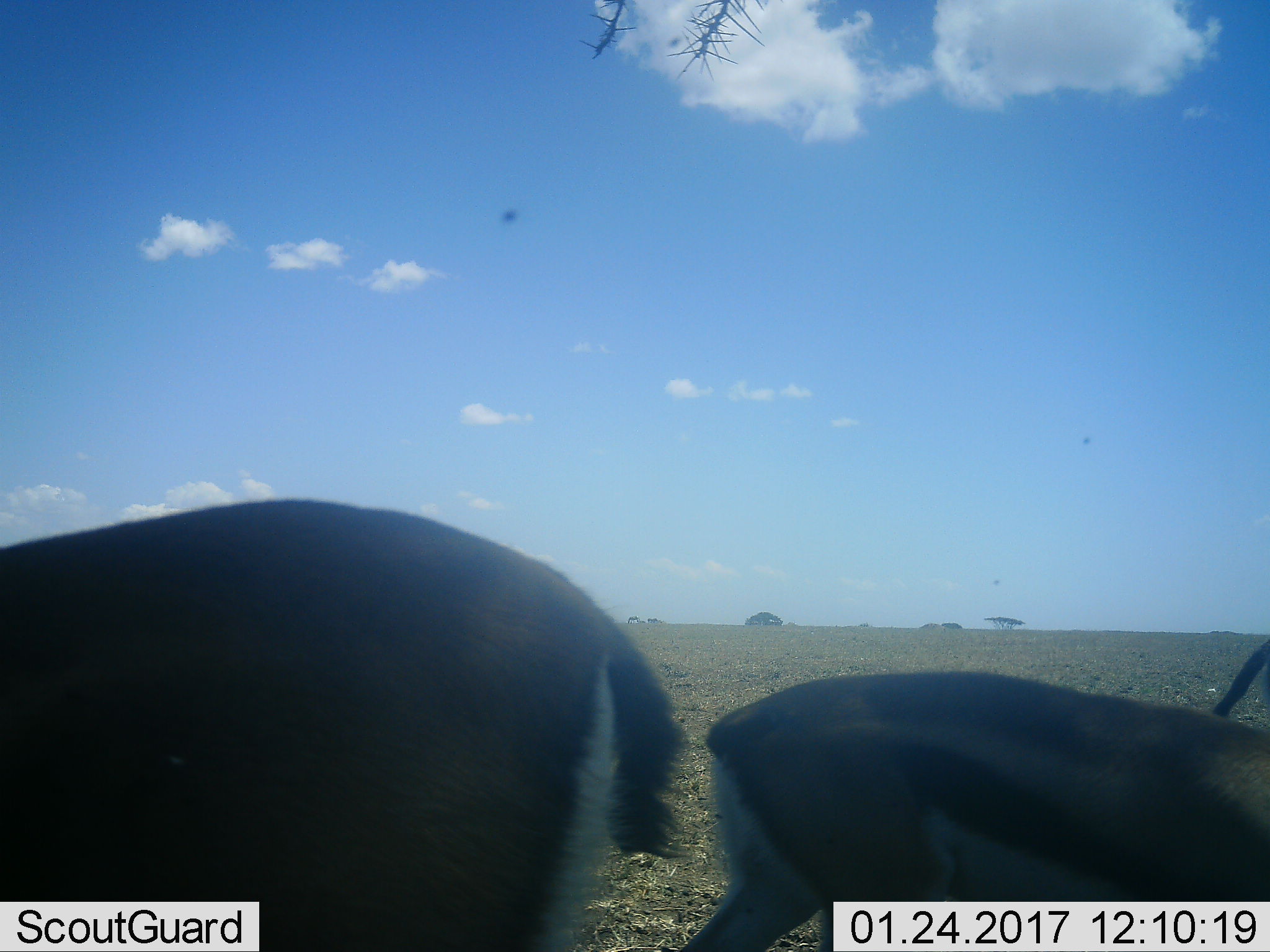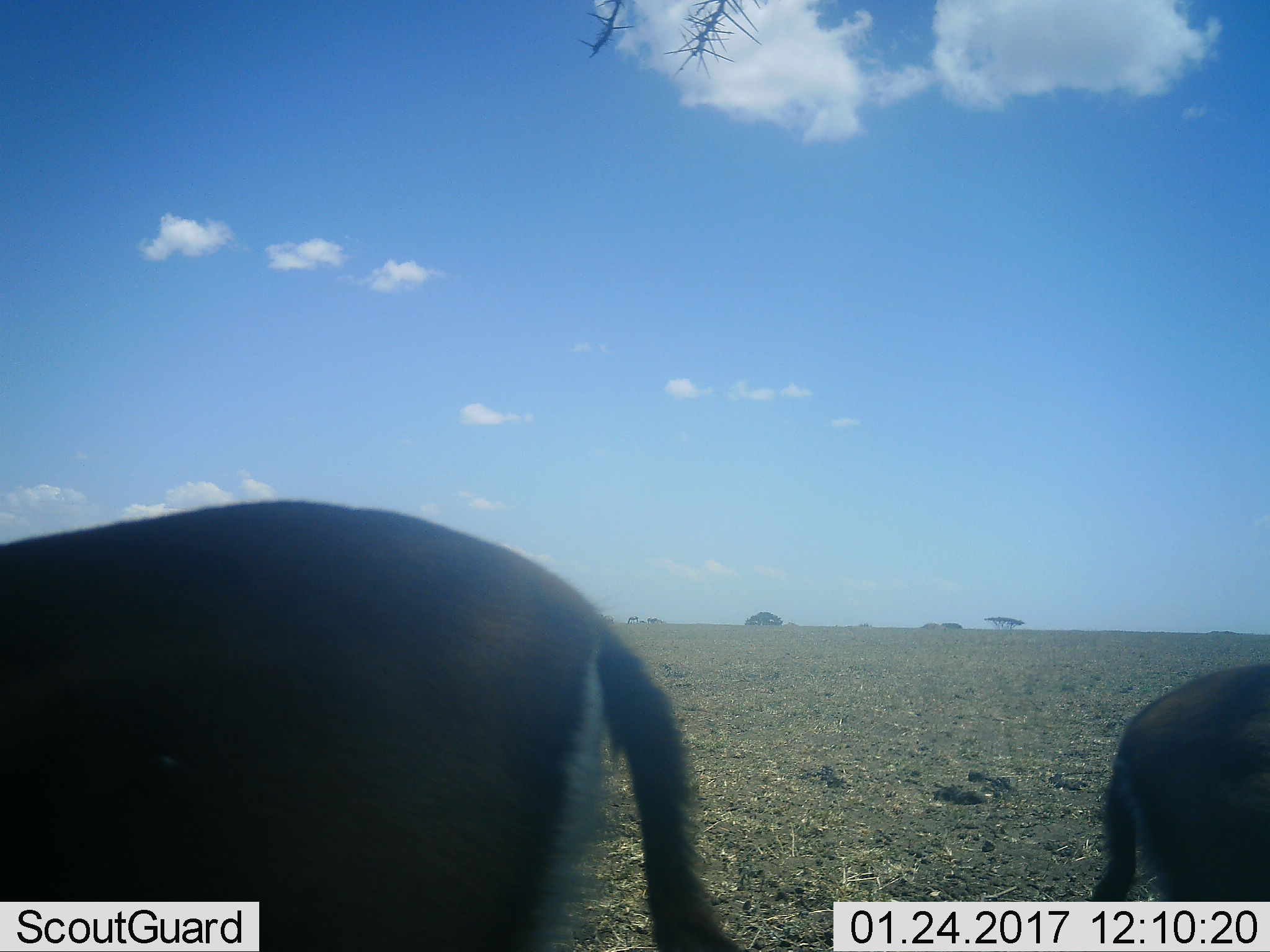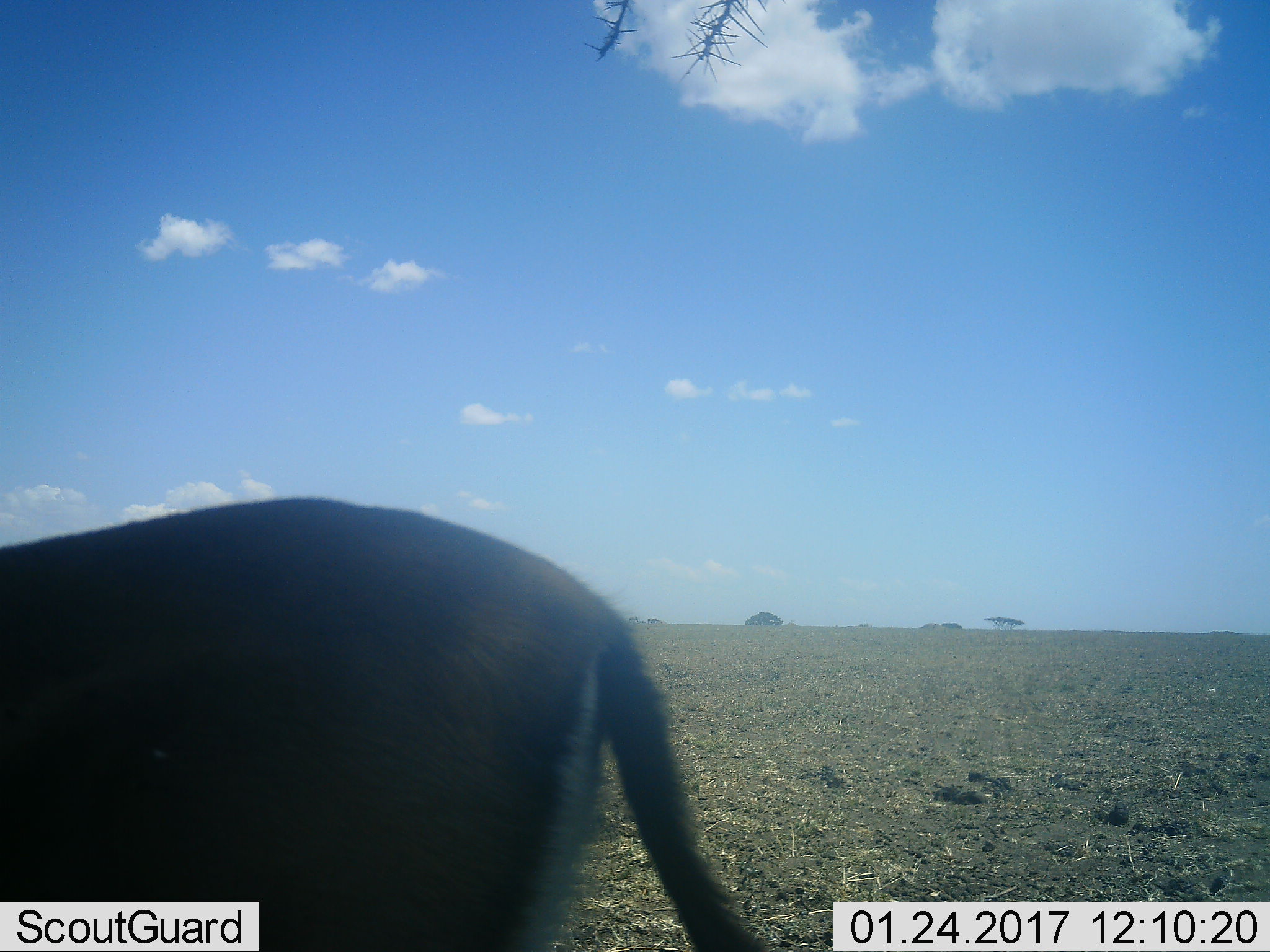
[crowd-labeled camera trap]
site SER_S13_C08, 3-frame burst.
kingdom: Animalia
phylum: Chordata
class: Mammalia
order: Artiodactyla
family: Bovidae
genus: Eudorcas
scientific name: Eudorcas thomsonii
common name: thomson's gazelle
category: gazellethomsons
Gazellethomsons (thomson's gazelle) (Eudorcas thomsonii), count 2. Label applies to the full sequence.